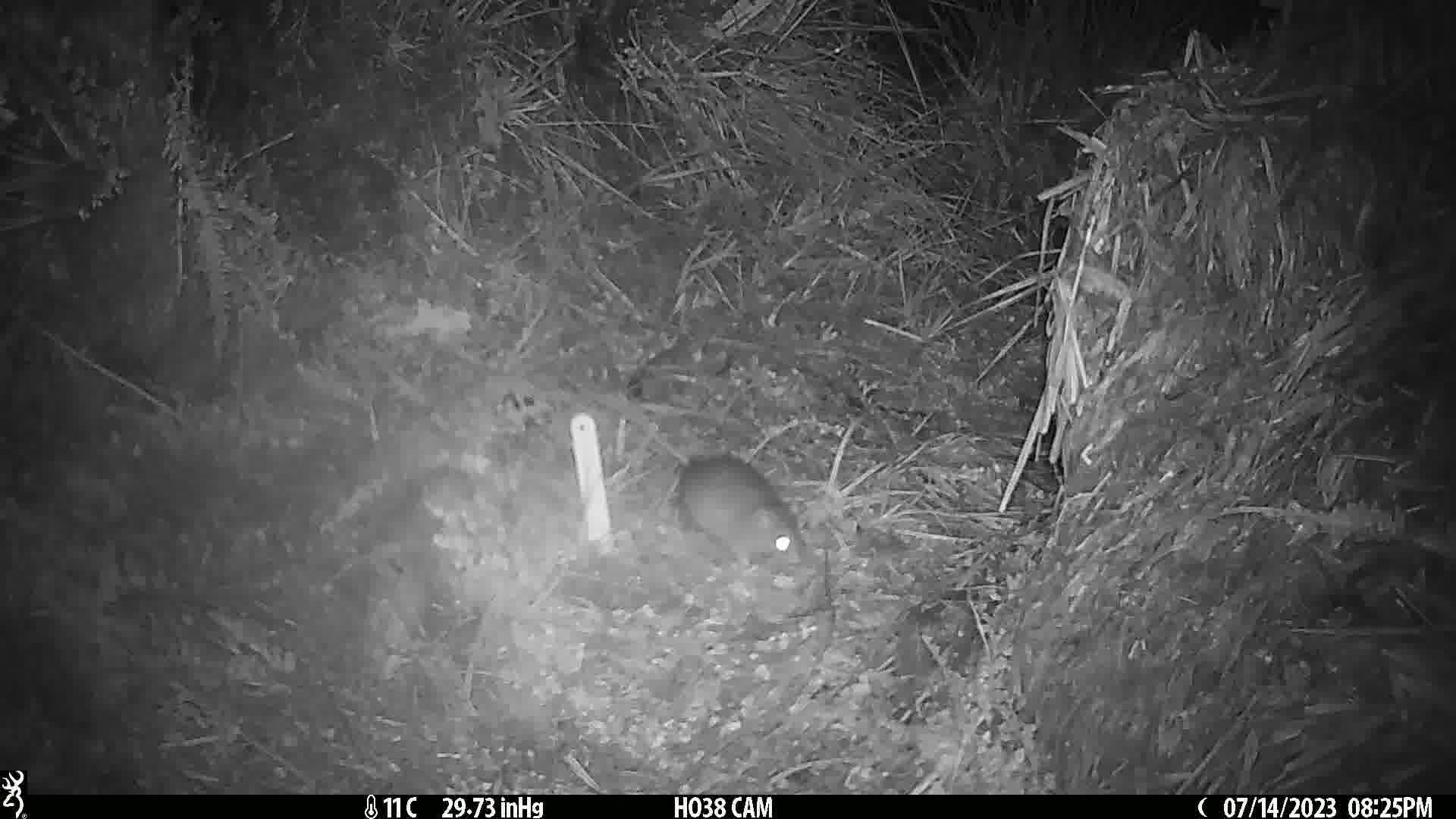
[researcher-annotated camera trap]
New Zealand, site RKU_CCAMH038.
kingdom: Animalia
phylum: Chordata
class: Mammalia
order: Rodentia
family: Muridae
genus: Rattus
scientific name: Rattus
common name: rat